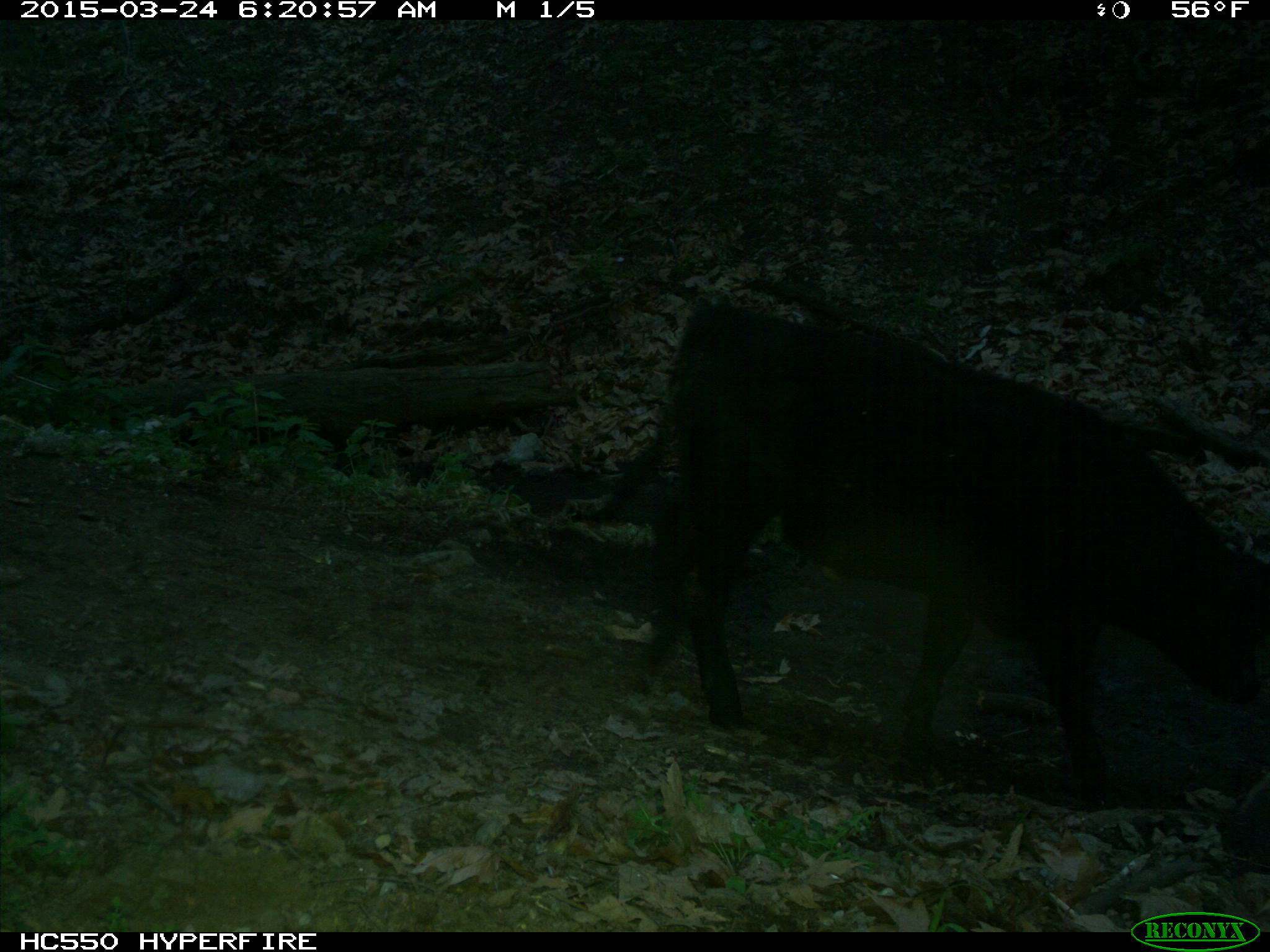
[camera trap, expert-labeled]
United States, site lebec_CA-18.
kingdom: Animalia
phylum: Chordata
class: Mammalia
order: Artiodactyla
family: Bovidae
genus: Bos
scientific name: Bos taurus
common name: domestic cow